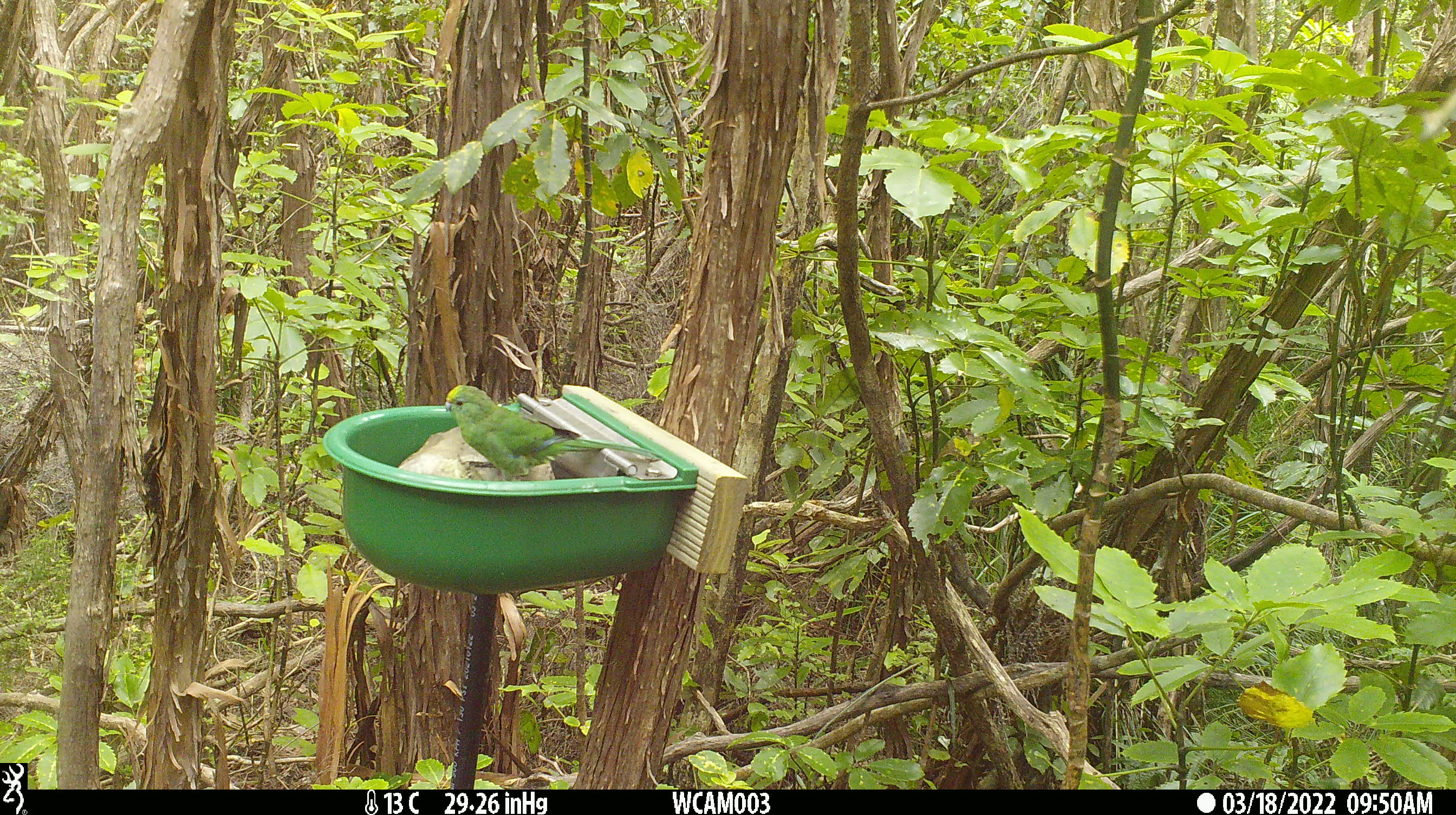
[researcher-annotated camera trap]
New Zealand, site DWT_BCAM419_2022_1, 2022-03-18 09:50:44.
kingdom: Animalia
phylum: Chordata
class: Aves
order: Psittaciformes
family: Psittaculidae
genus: Cyanoramphus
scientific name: Cyanoramphus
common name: parakeet